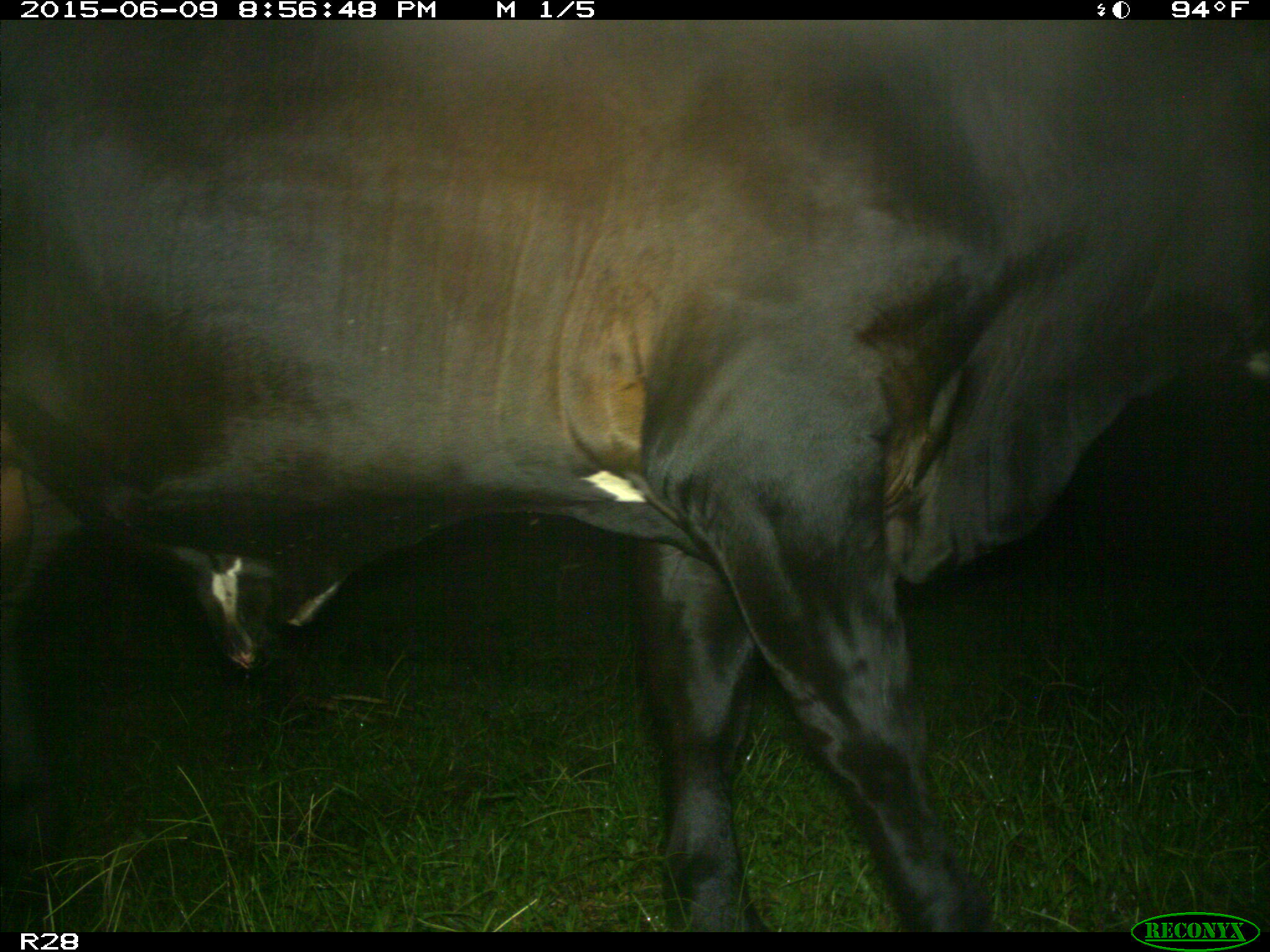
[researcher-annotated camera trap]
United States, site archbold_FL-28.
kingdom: Animalia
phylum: Chordata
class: Mammalia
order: Artiodactyla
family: Bovidae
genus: Bos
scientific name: Bos taurus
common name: domestic cow